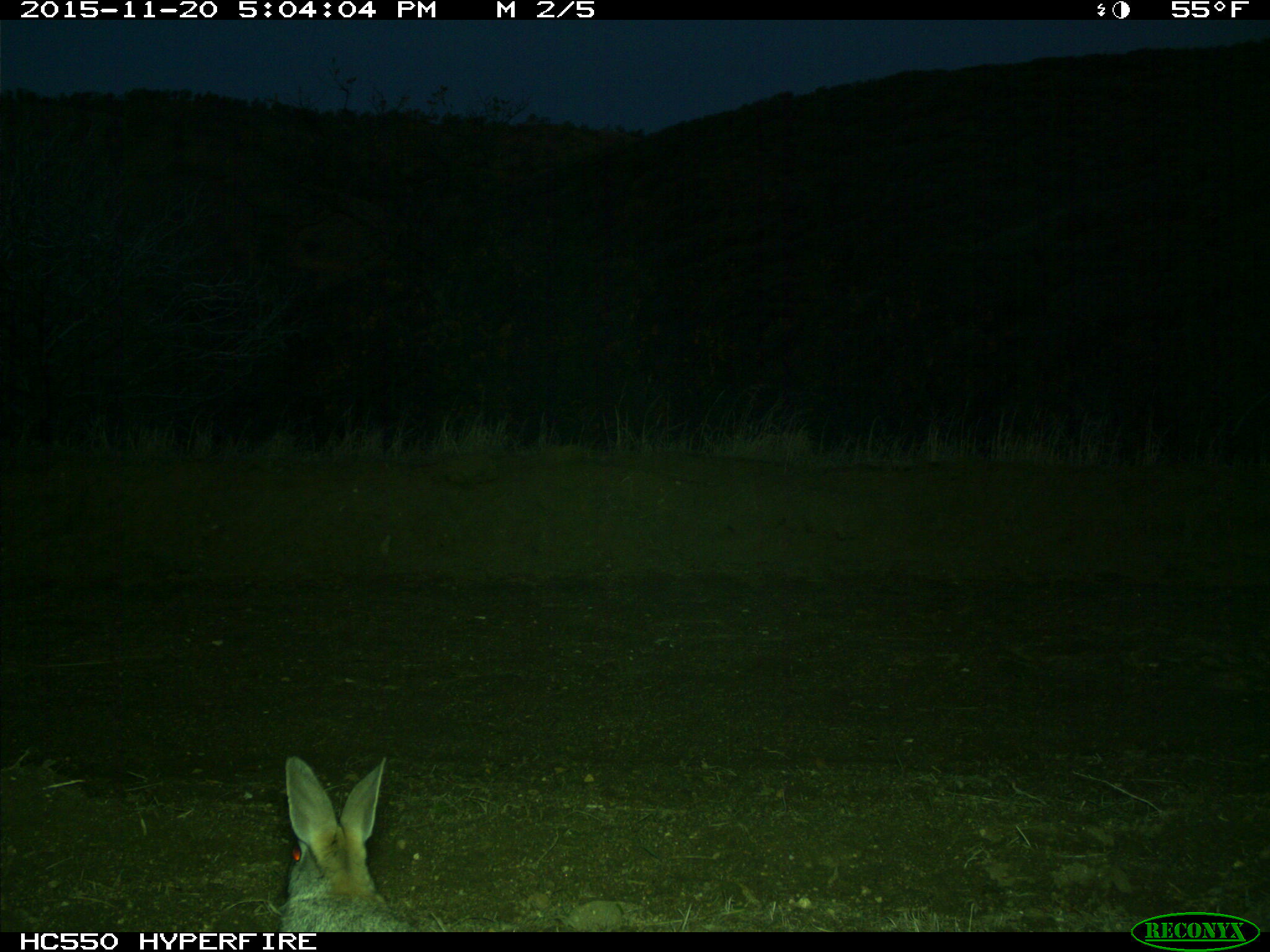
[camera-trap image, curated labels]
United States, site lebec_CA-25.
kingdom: Animalia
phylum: Chordata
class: Mammalia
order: Lagomorpha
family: Leporidae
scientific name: Leporidae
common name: rabbits and hares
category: unidentified rabbit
Unidentified rabbit (rabbits and hares) (Leporidae).